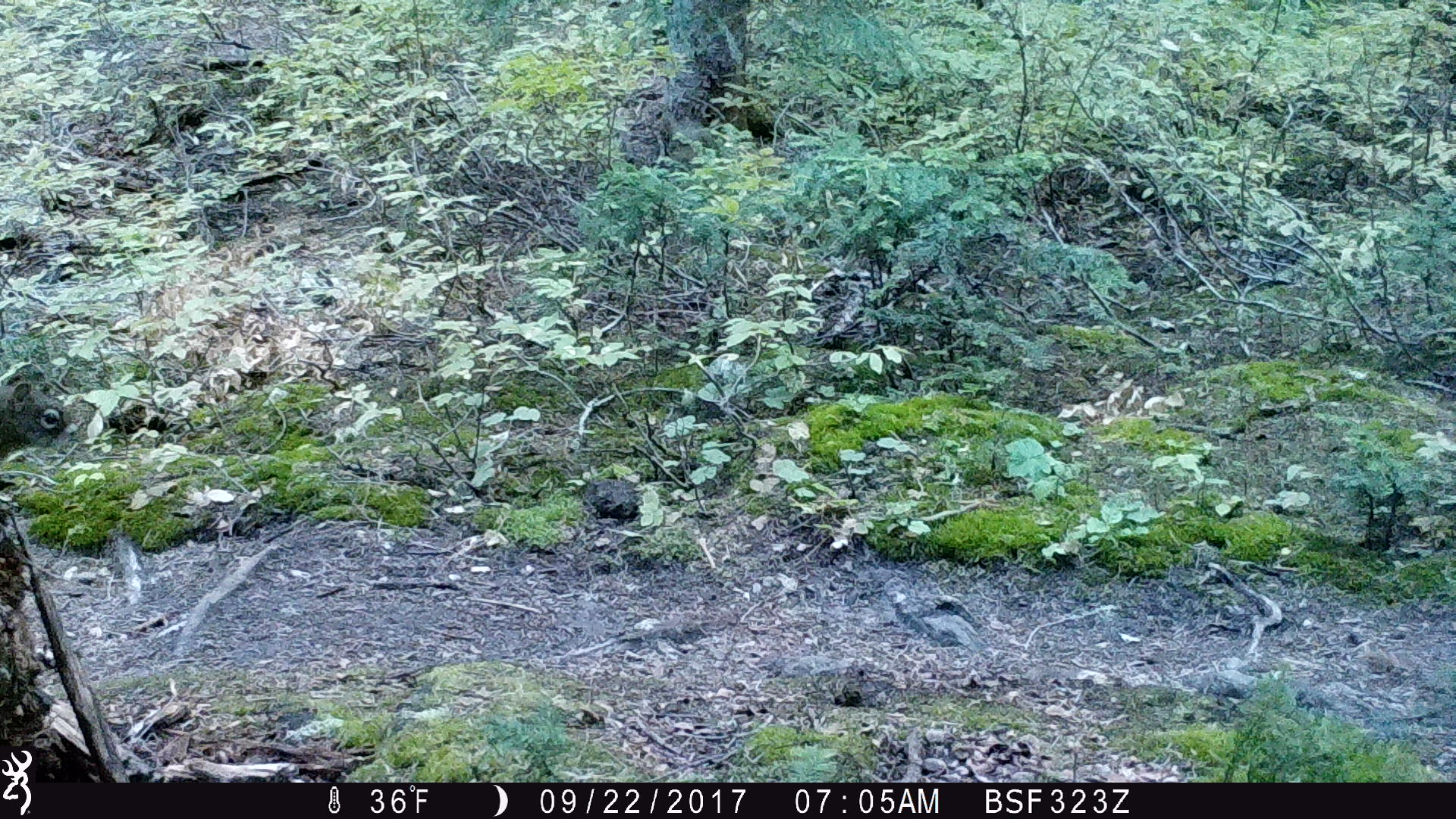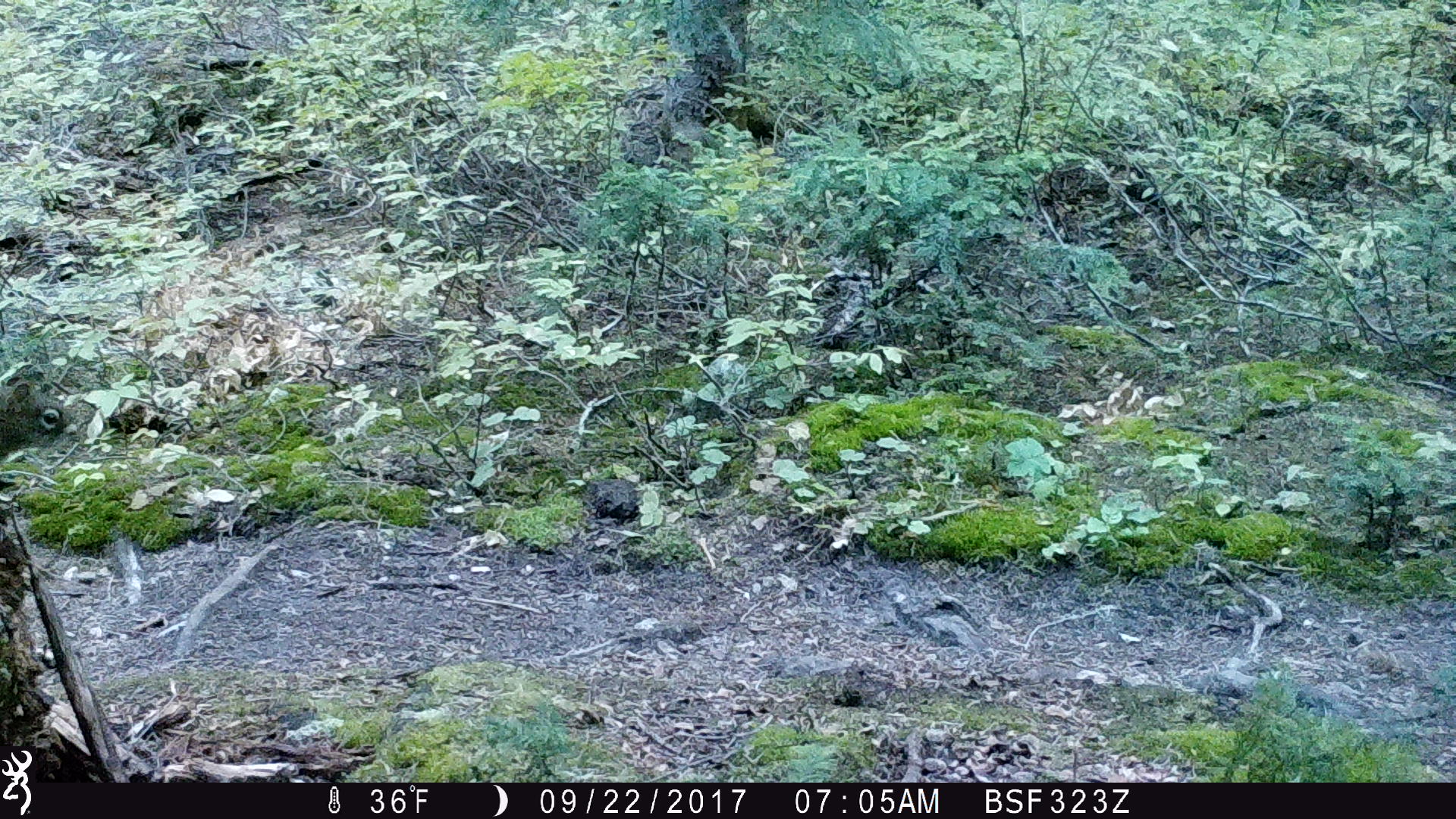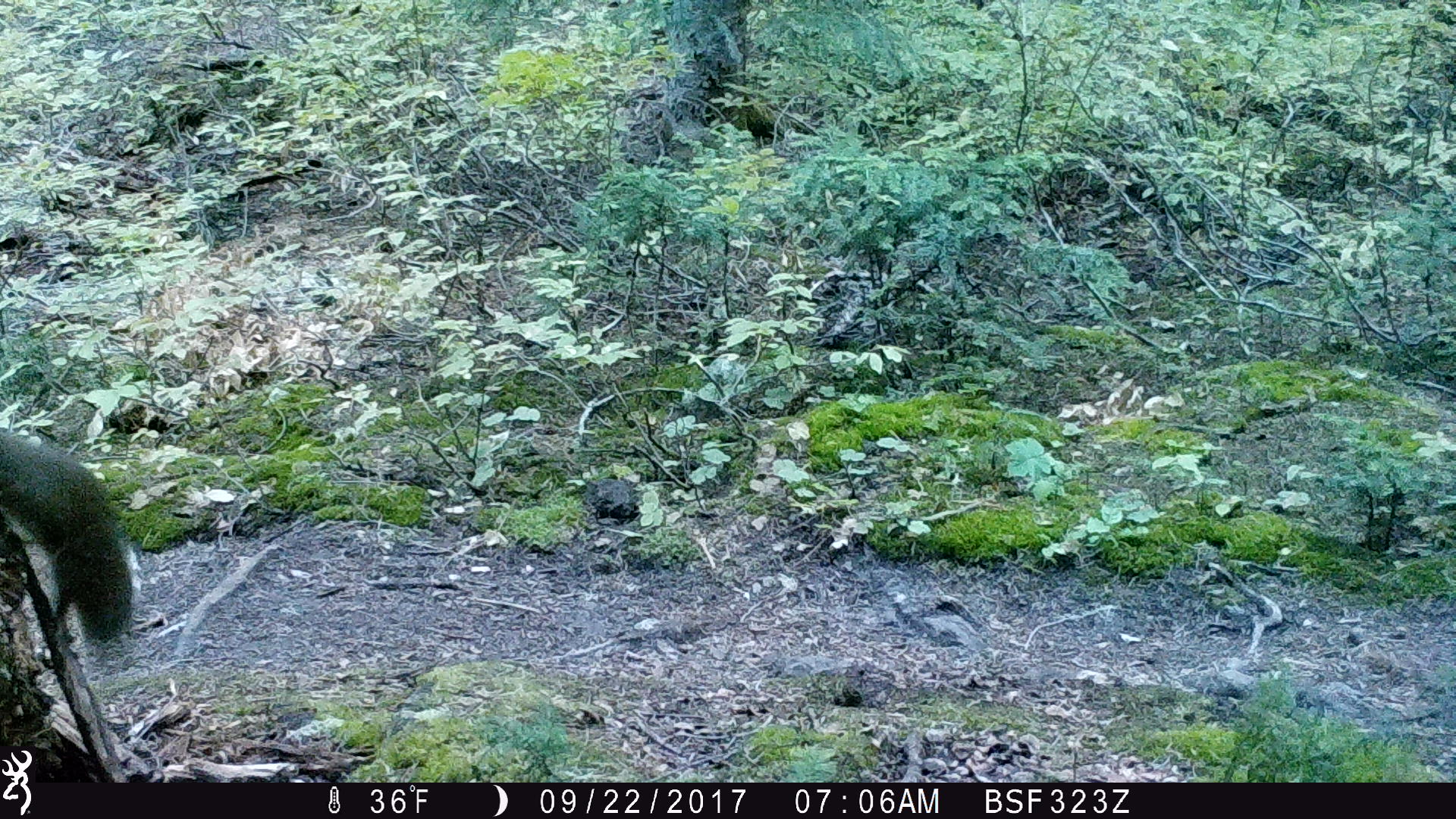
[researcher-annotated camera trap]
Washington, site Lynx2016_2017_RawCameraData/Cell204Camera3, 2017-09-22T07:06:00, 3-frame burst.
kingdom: Animalia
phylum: Chordata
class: Mammalia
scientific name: Mammalia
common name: small mammal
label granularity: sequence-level